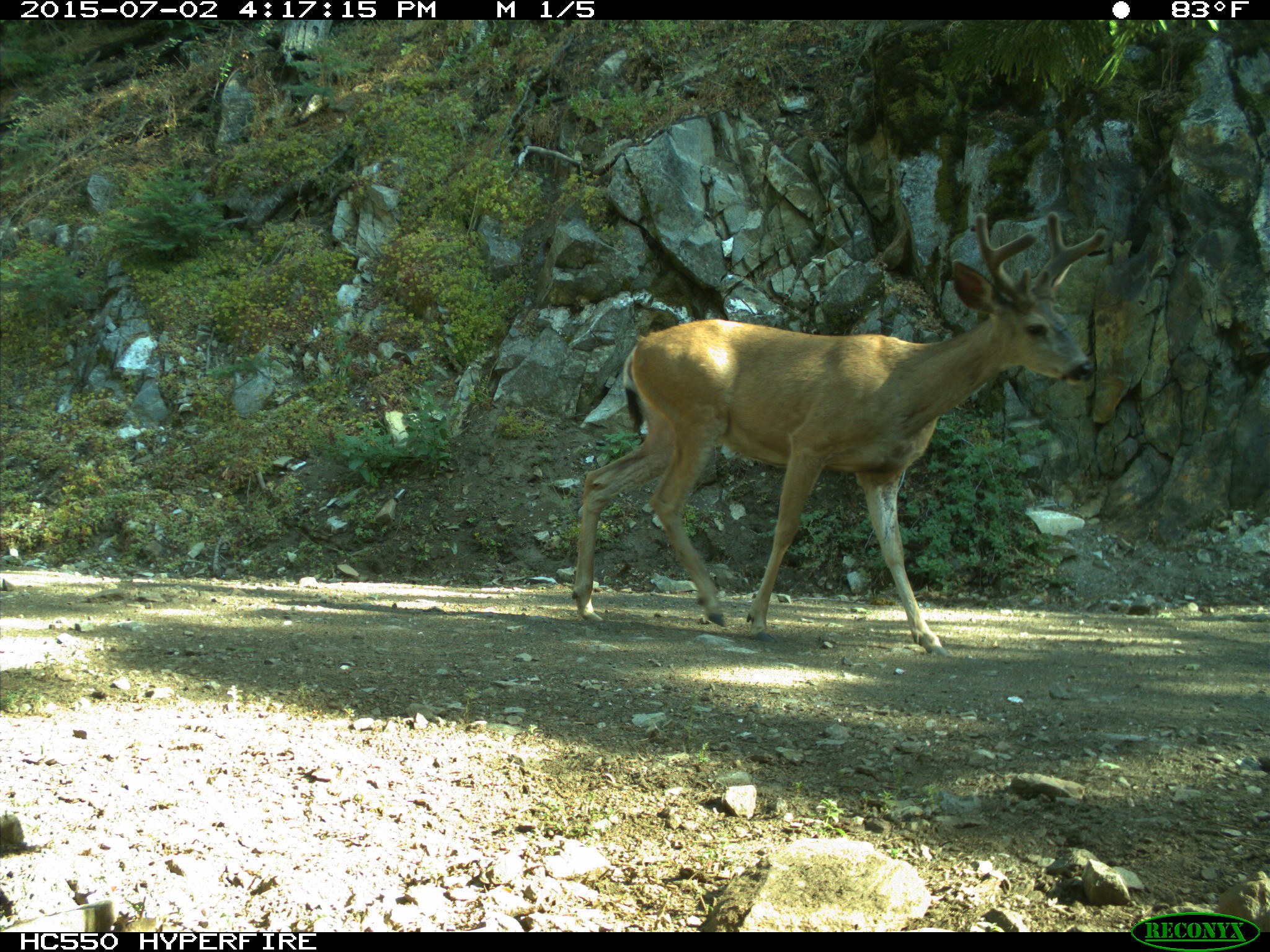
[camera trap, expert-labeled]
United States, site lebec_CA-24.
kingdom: Animalia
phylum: Chordata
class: Mammalia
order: Artiodactyla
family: Cervidae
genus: Odocoileus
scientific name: Odocoileus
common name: deer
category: unidentified deer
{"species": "unidentified deer (deer) (Odocoileus)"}